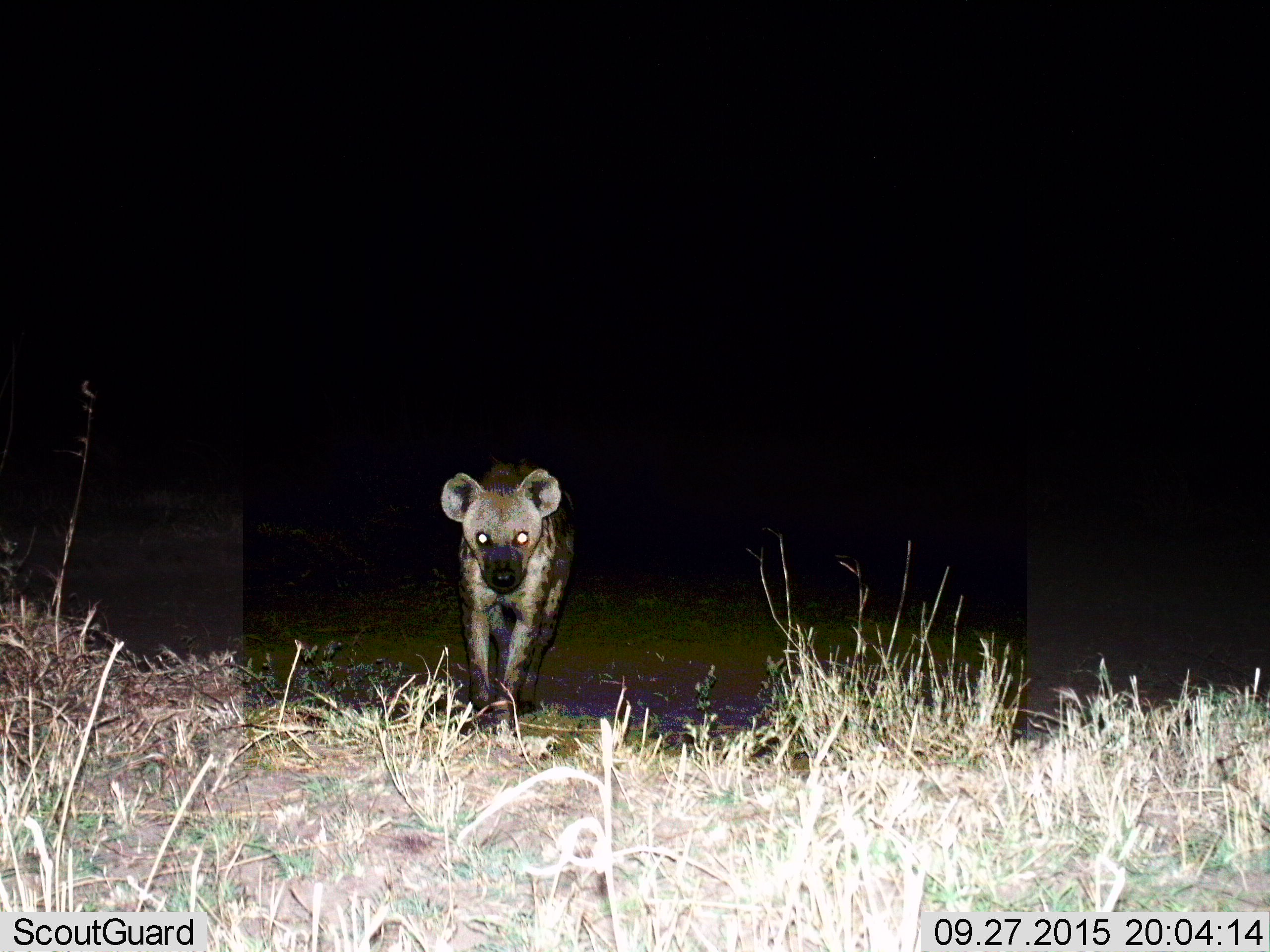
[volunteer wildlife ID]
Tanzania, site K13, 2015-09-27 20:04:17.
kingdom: Animalia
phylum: Chordata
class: Mammalia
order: Carnivora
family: Hyaenidae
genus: Crocuta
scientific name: Crocuta crocuta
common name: spotted hyena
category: hyenaspotted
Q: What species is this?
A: Hyenaspotted (spotted hyena) (Crocuta crocuta).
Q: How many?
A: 1.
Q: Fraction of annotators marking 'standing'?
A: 78%.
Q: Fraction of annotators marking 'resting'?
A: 0%.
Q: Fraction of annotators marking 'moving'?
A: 22%.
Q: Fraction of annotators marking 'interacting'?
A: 0%.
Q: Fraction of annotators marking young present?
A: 0%.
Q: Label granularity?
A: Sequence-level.